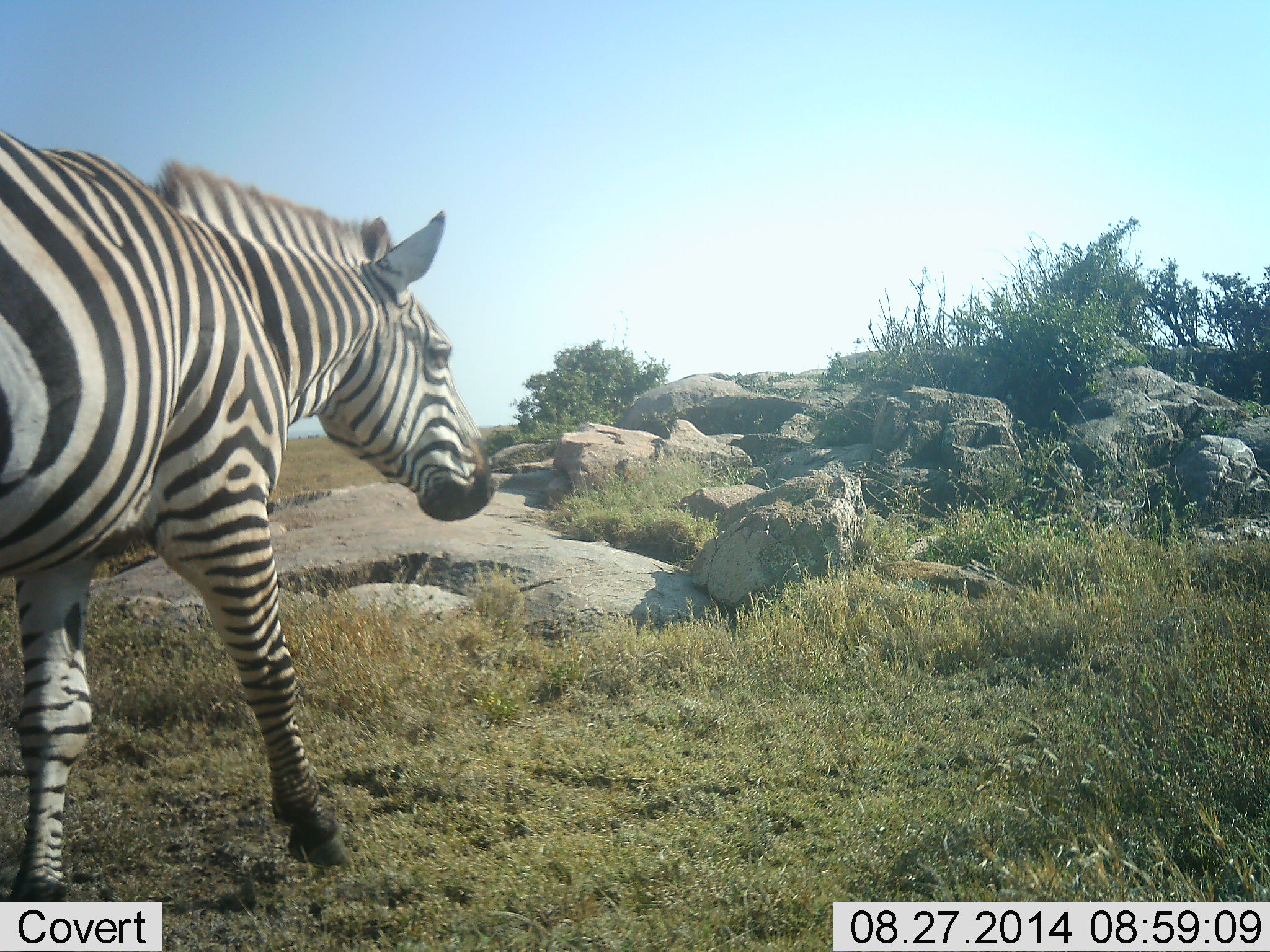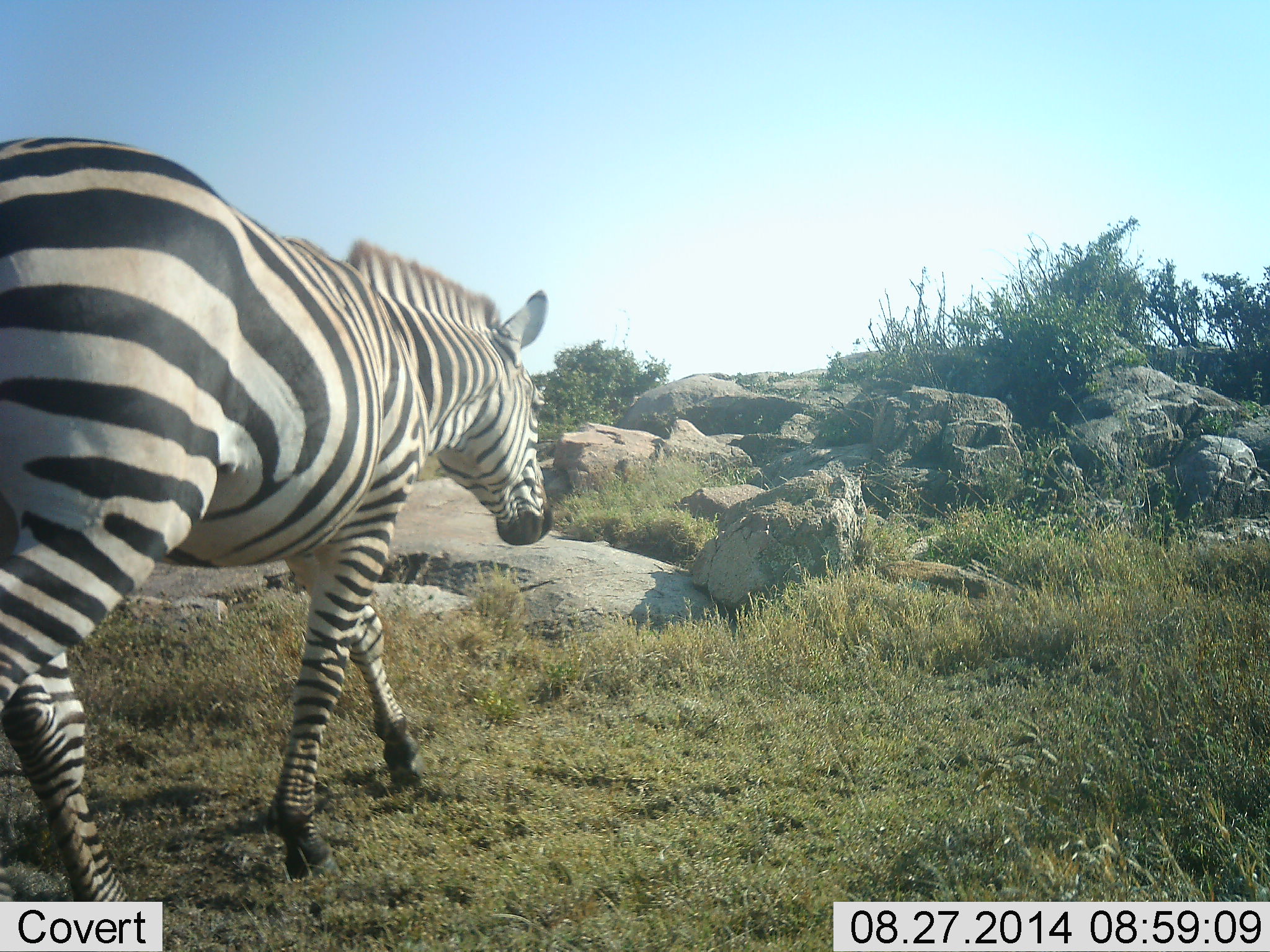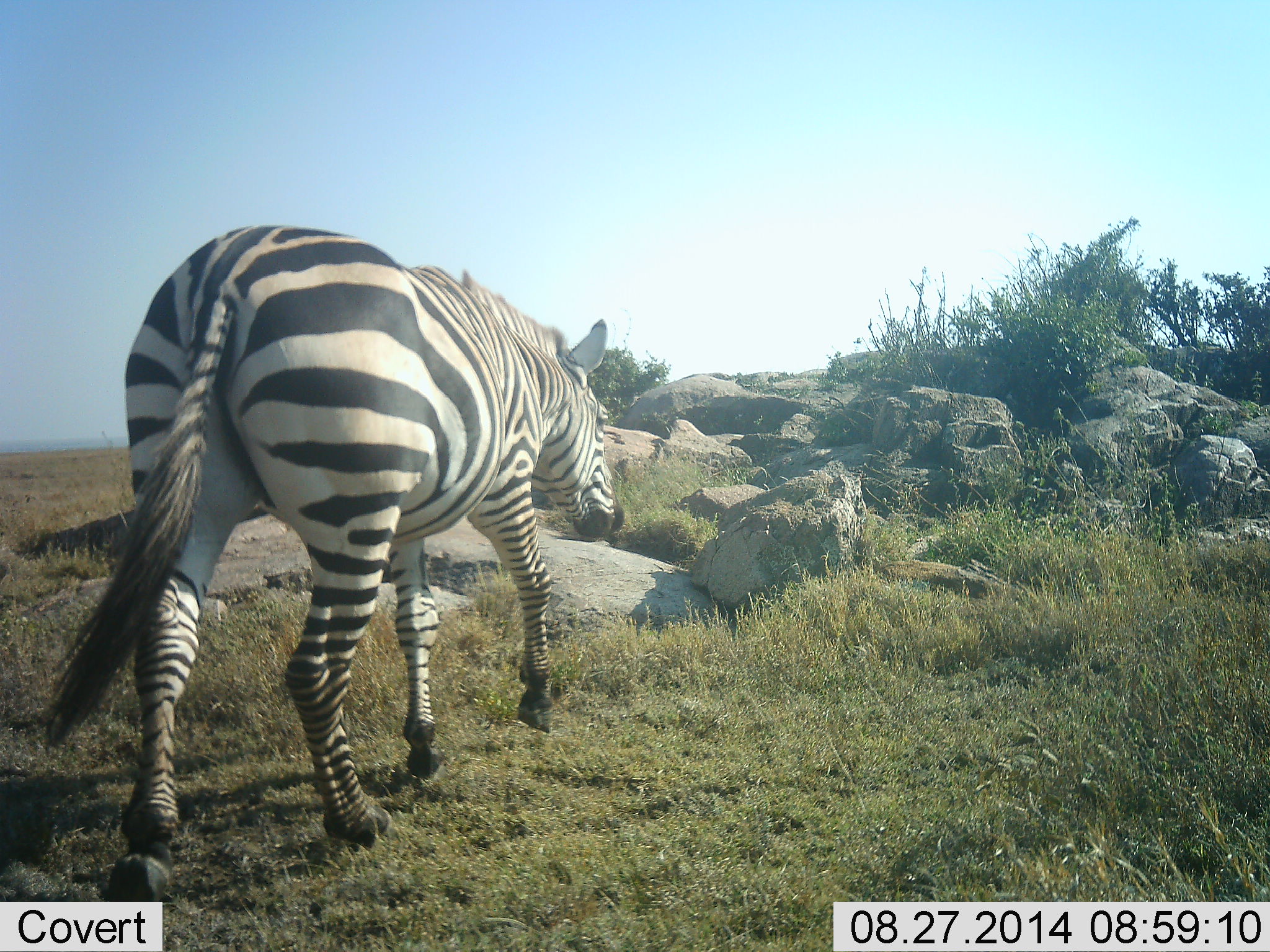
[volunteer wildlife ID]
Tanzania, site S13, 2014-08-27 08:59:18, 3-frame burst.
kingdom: Animalia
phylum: Chordata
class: Mammalia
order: Perissodactyla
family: Equidae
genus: Equus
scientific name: Equus quagga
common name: plains zebra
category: zebra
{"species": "zebra (plains zebra) (Equus quagga)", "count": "1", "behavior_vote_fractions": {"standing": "0%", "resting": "0%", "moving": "100%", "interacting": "0%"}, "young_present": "0%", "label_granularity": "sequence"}